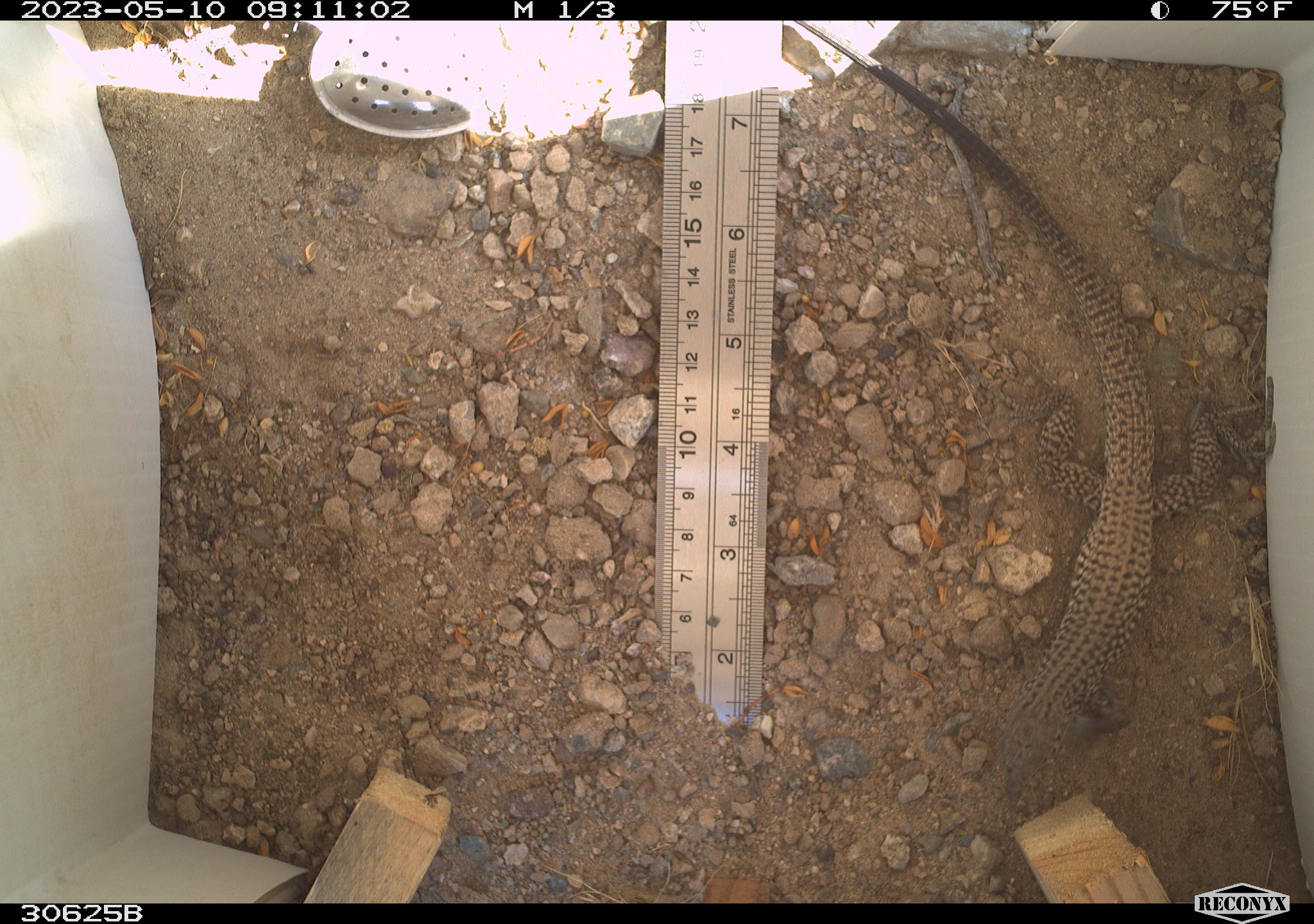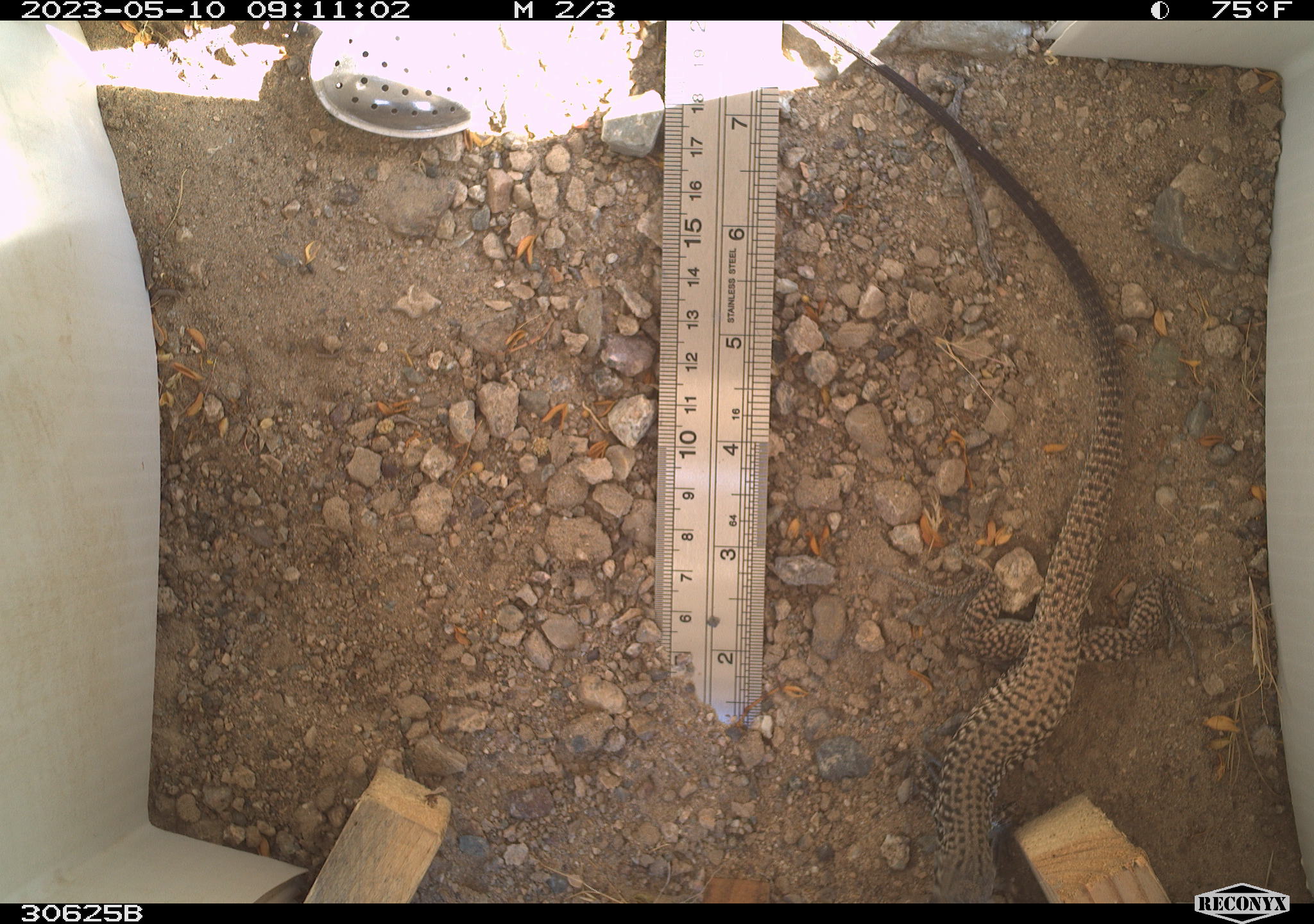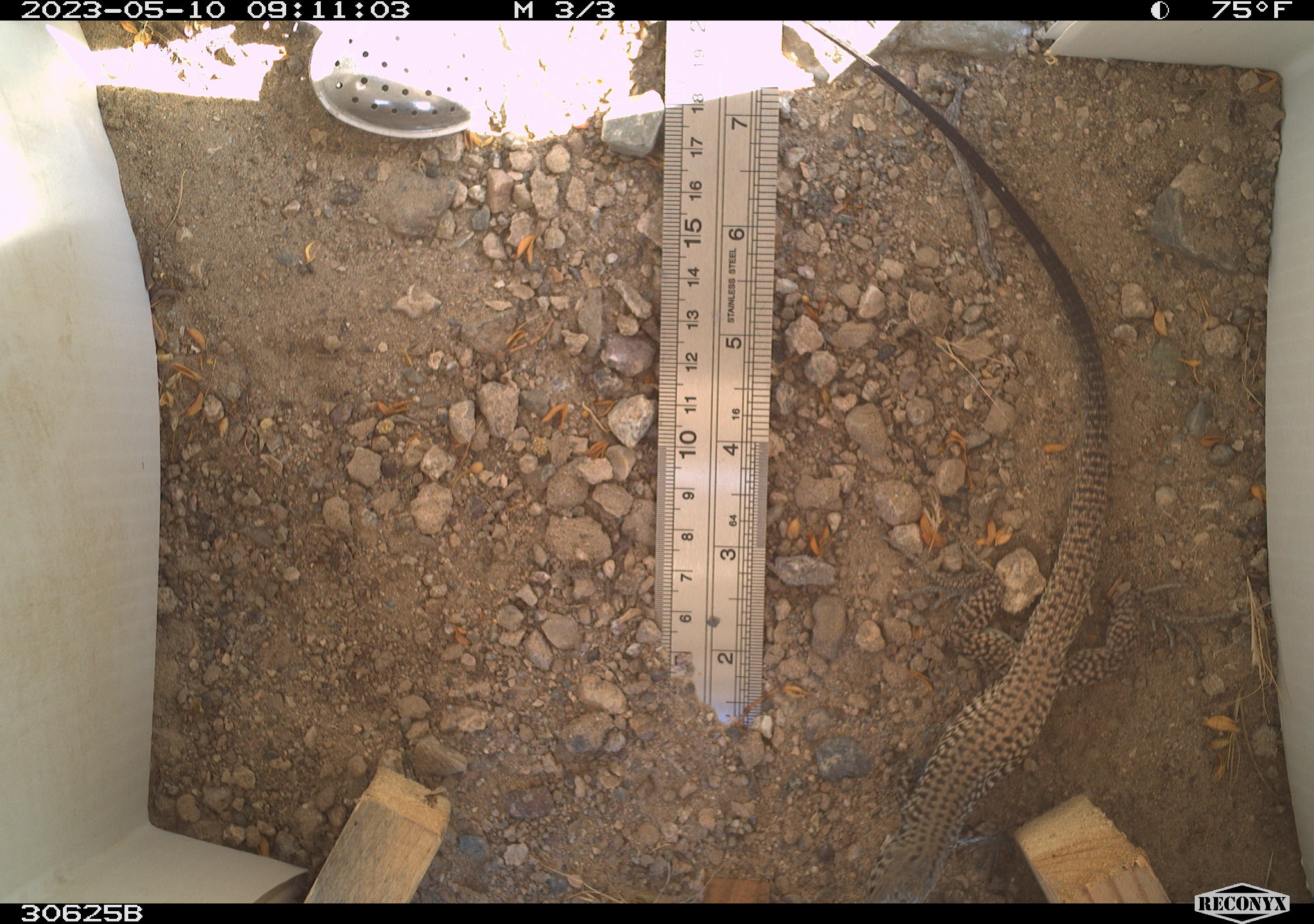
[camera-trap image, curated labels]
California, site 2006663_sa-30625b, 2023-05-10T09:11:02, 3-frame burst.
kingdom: Animalia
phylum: Chordata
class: Reptilia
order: Squamata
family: Teiidae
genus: Aspidoscelis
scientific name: Aspidoscelis tigris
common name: western whiptail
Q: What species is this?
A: Western whiptail (Aspidoscelis tigris).